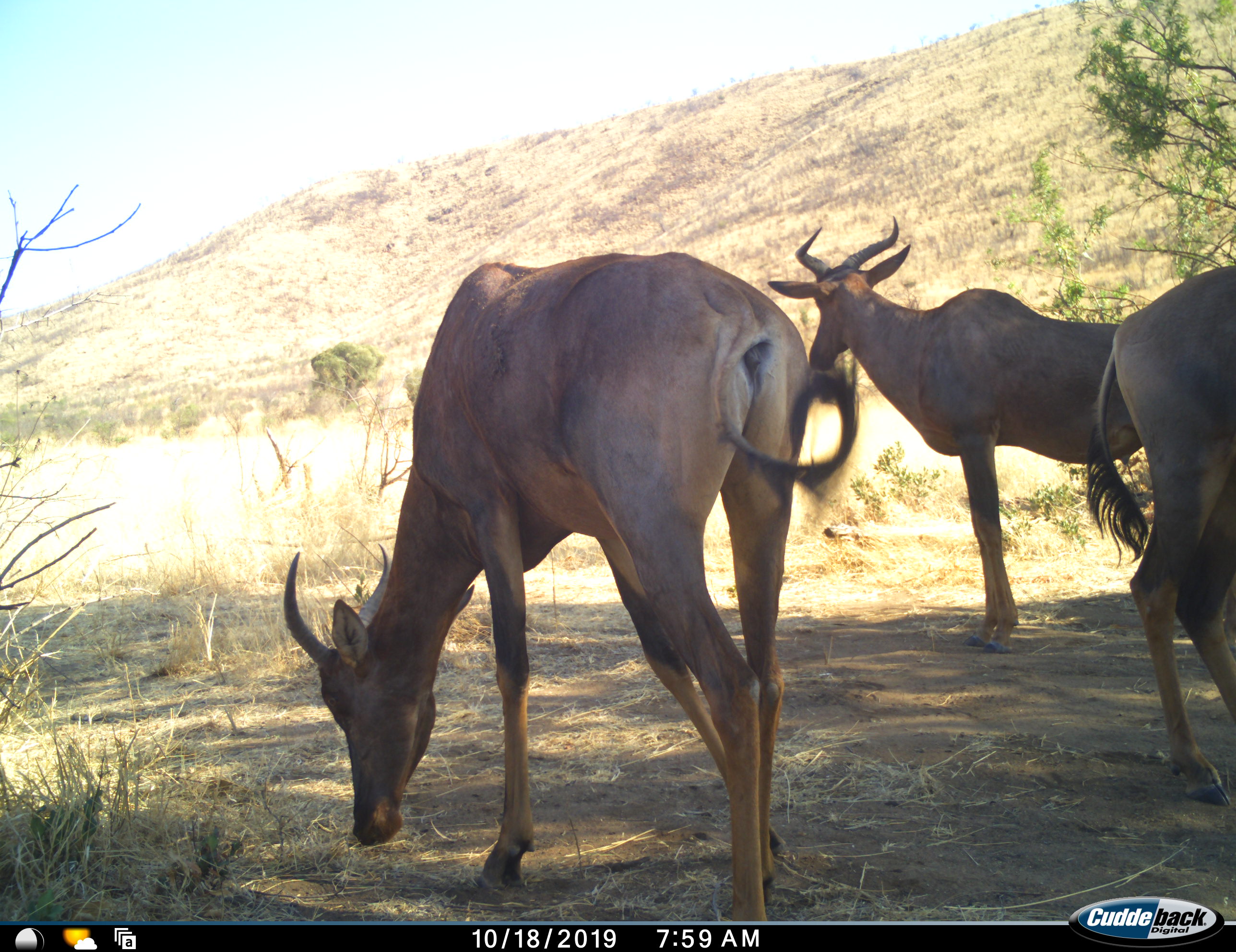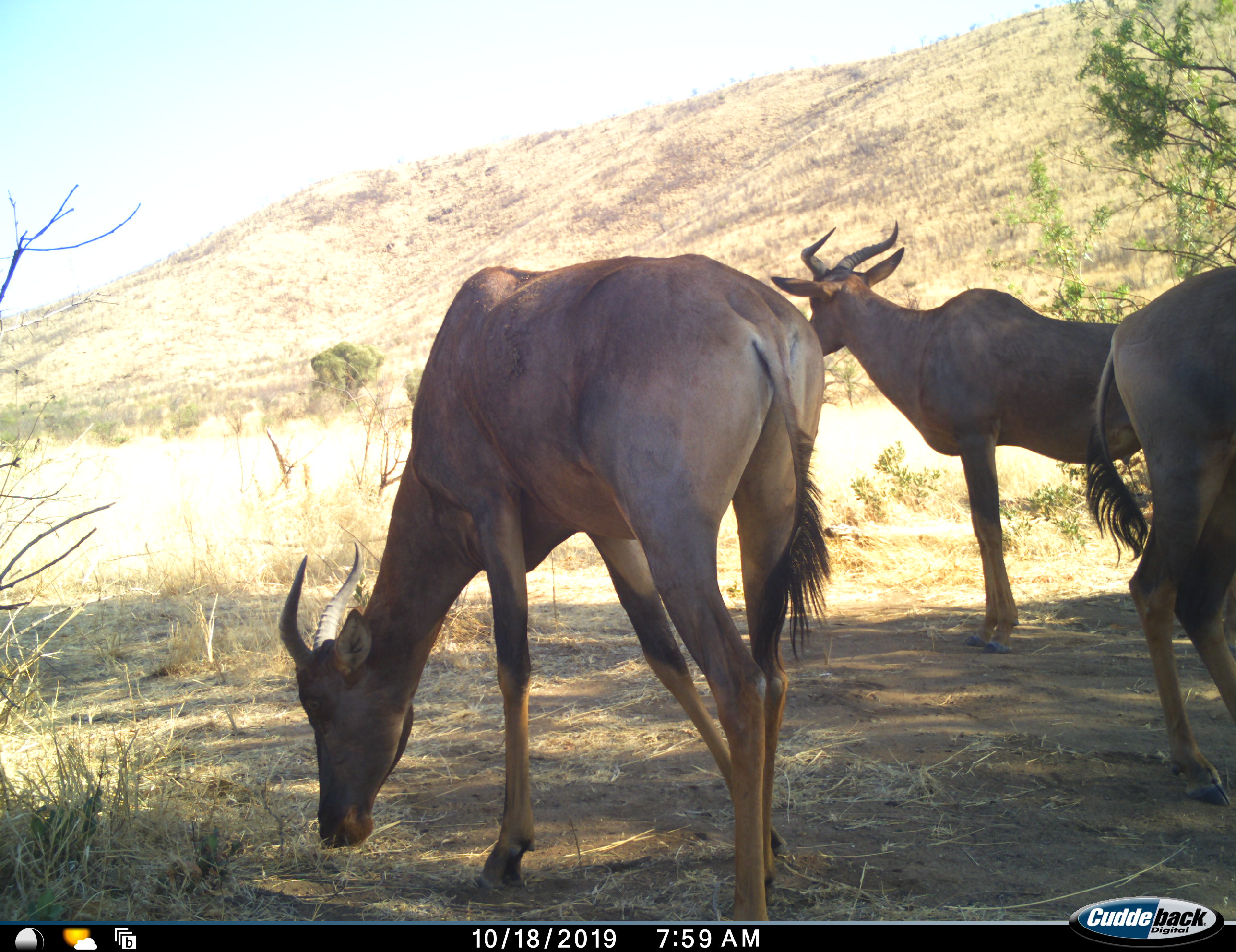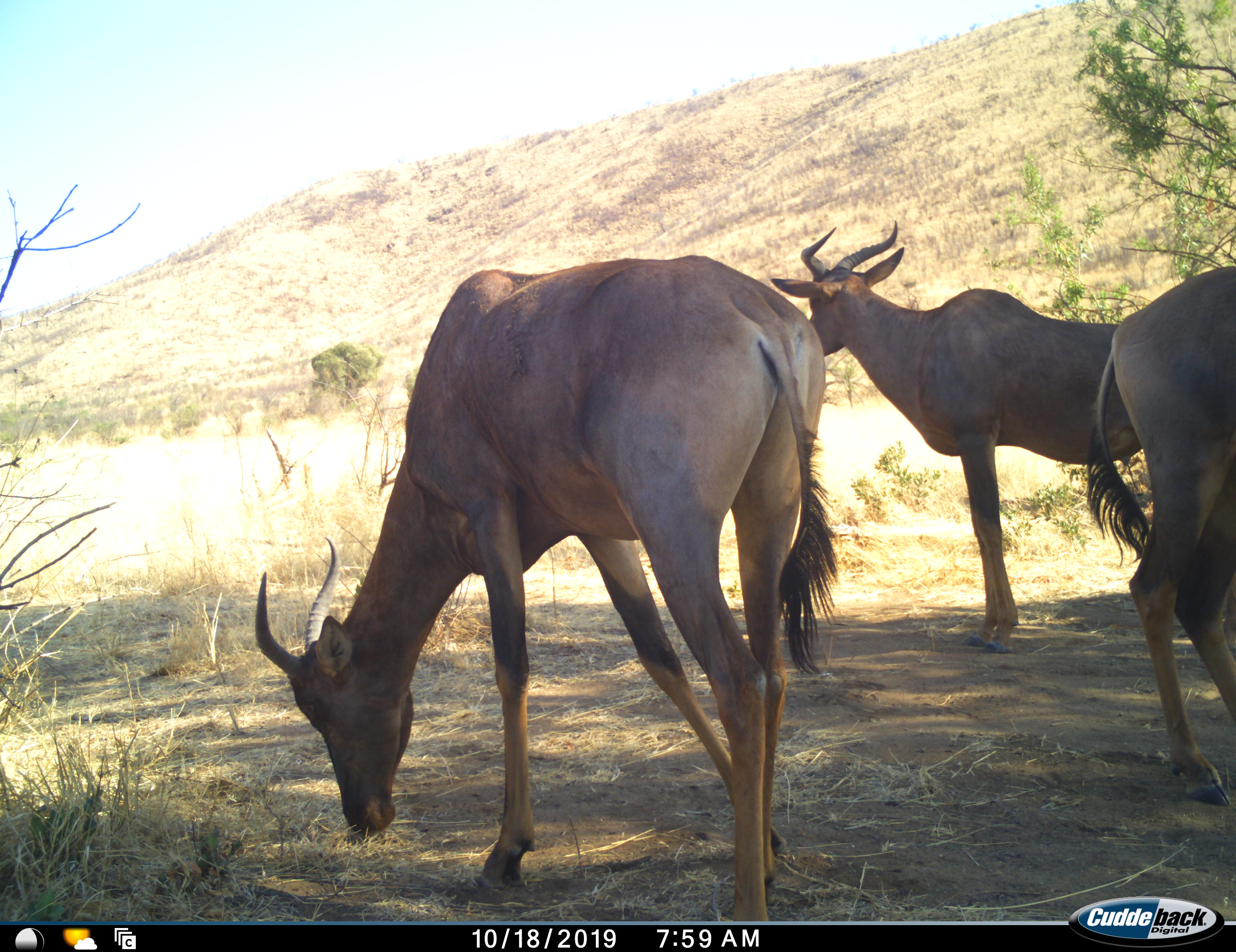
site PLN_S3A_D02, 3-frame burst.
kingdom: Animalia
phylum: Chordata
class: Mammalia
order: Artiodactyla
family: Bovidae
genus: Damaliscus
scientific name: Damaliscus lunatus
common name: tsessebe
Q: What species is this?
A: Tsessebe (Damaliscus lunatus).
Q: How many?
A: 3.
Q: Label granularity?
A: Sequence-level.